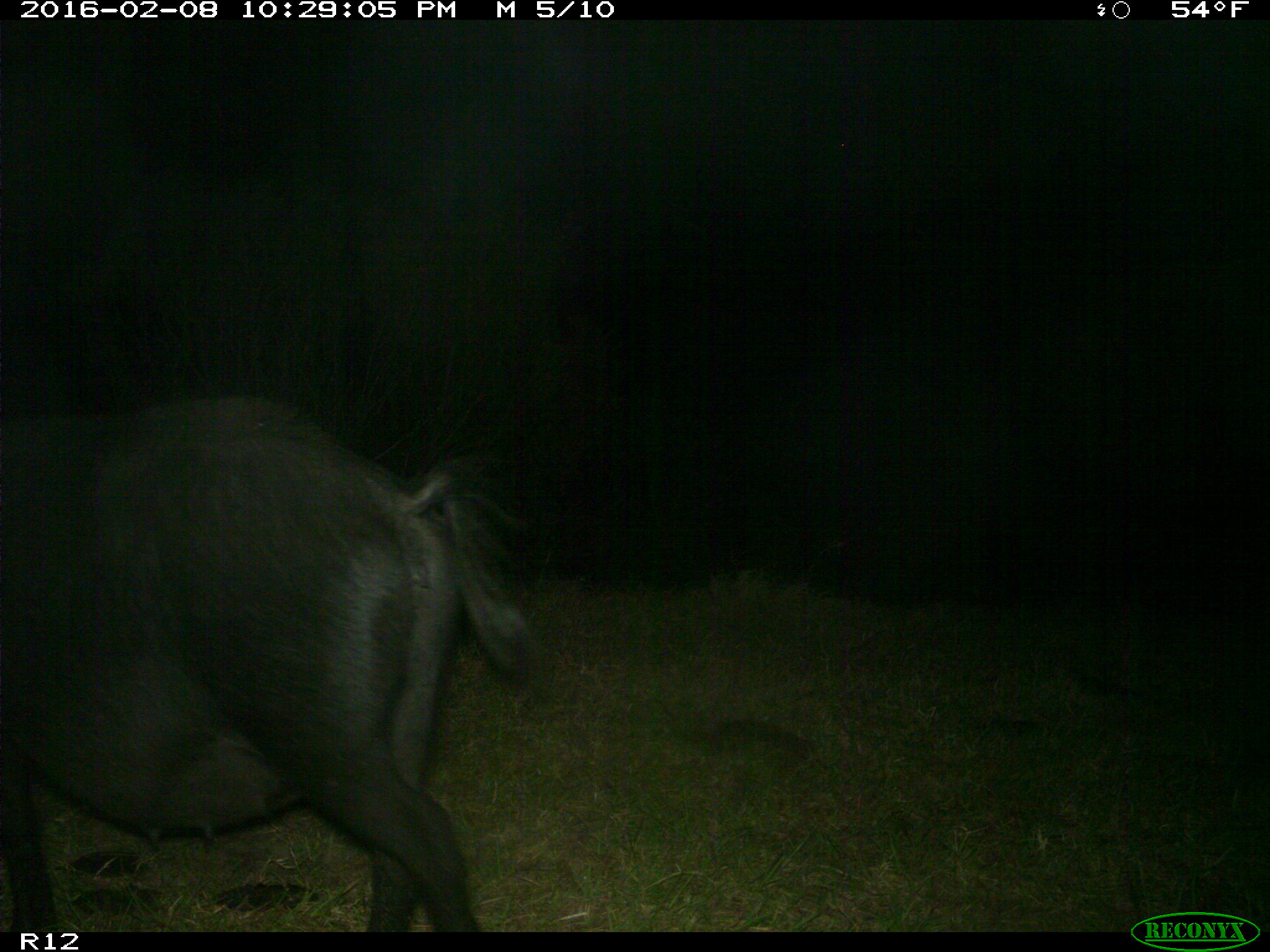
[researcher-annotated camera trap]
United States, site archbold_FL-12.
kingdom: Animalia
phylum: Chordata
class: Mammalia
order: Artiodactyla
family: Suidae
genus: Sus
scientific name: Sus scrofa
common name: wild boar